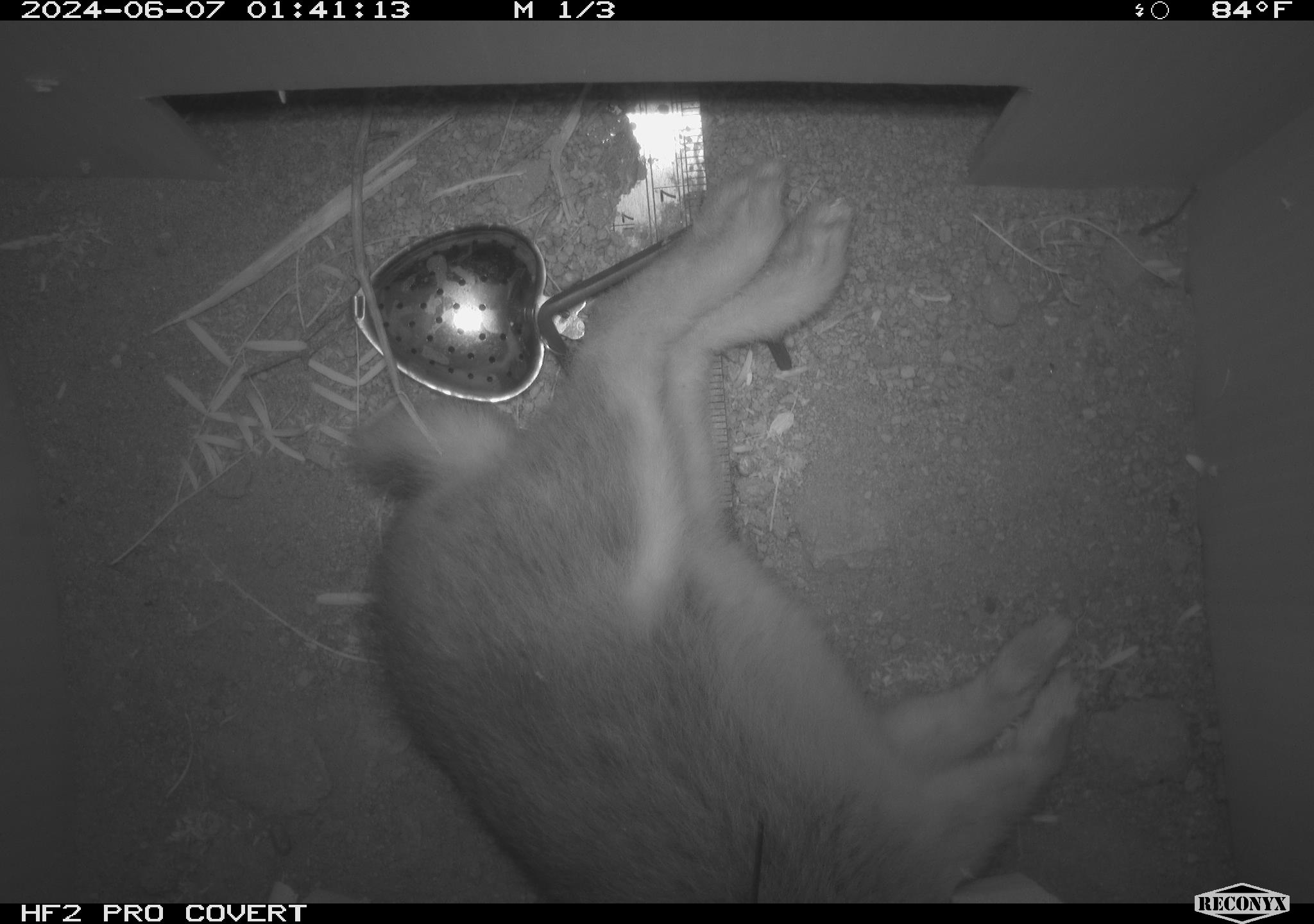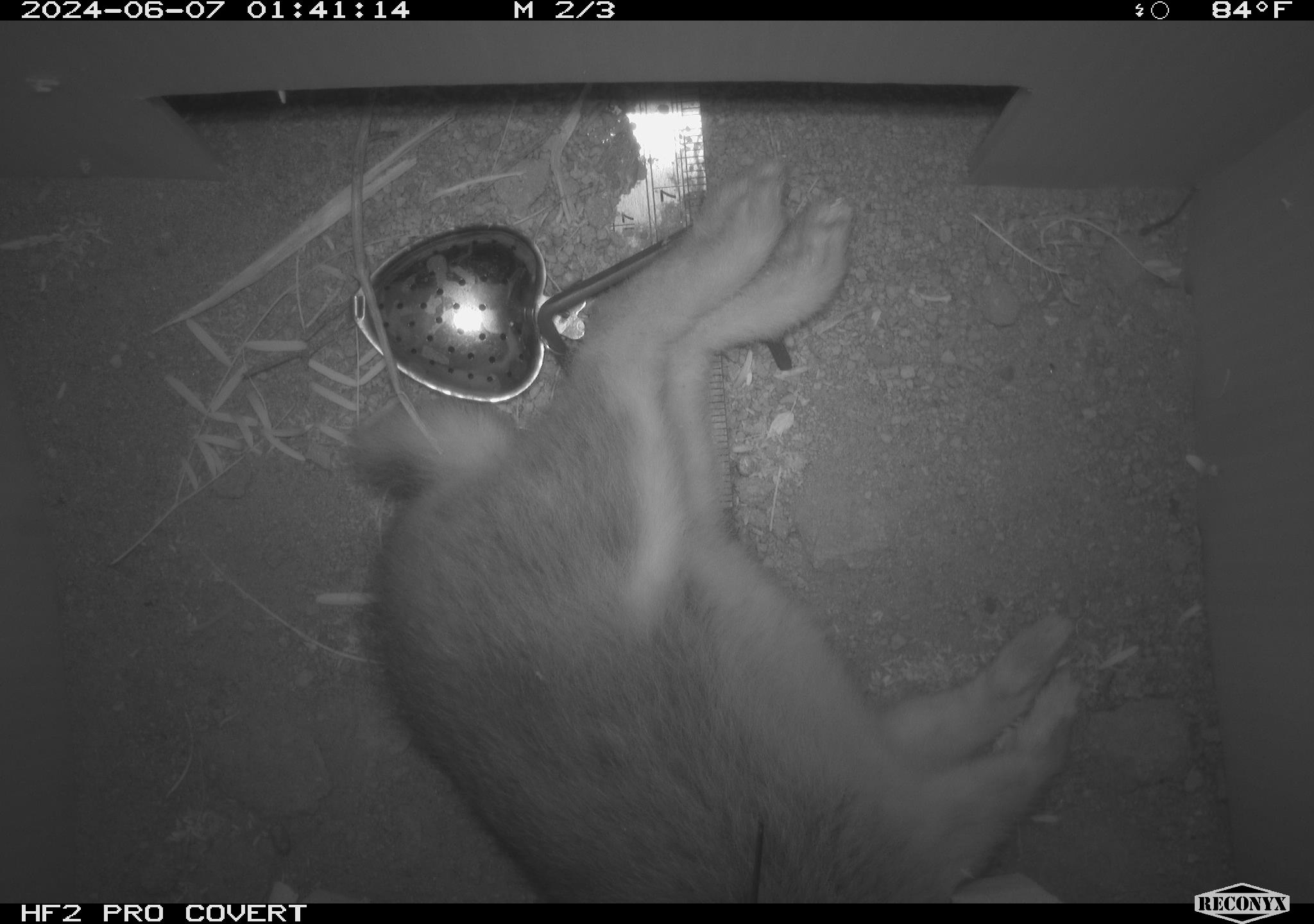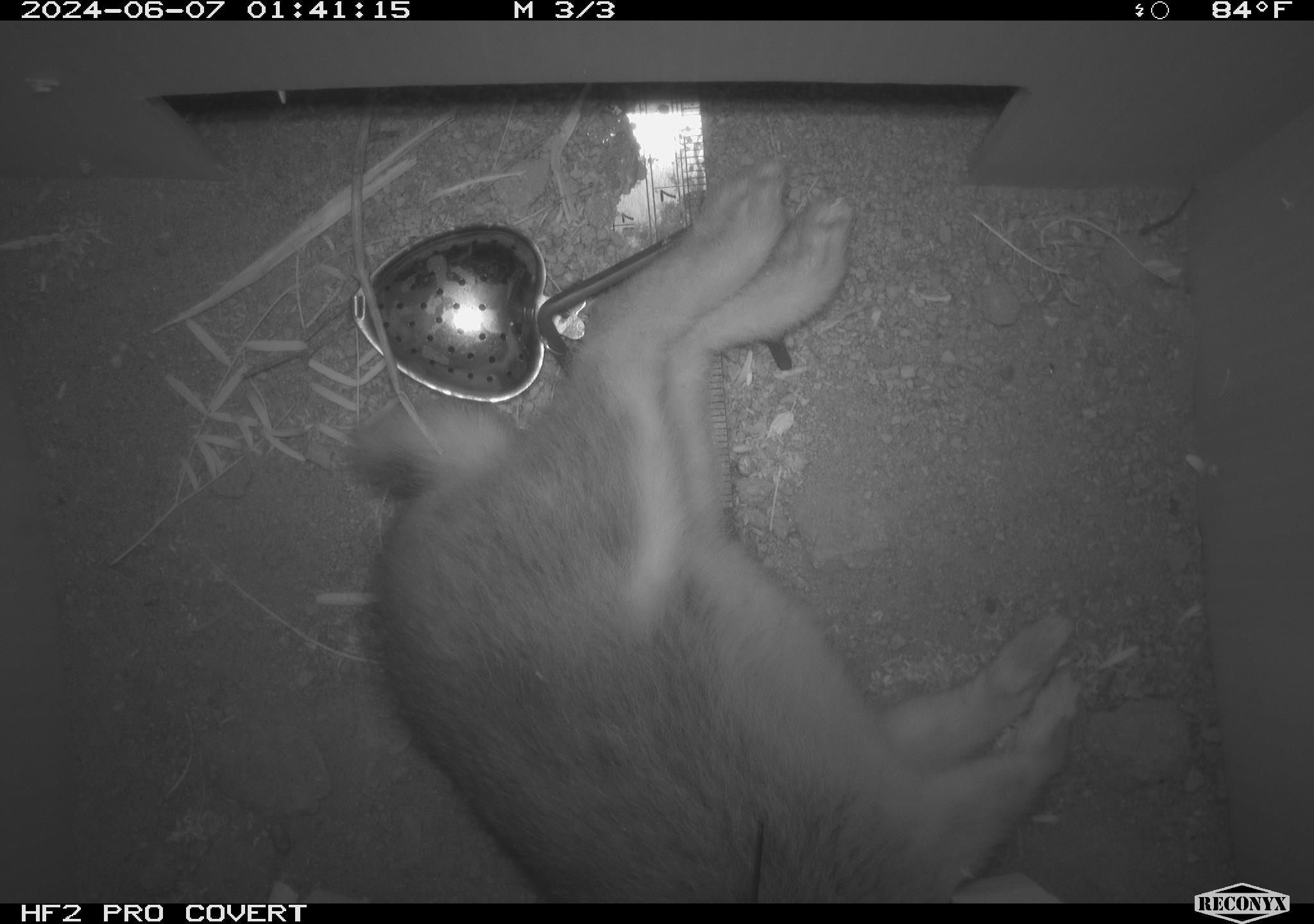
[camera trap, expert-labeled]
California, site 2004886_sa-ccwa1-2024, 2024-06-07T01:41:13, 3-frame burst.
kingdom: Animalia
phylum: Chordata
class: Mammalia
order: Lagomorpha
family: Leporidae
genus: Sylvilagus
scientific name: Sylvilagus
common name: cottontail rabbits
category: sylvilagus species